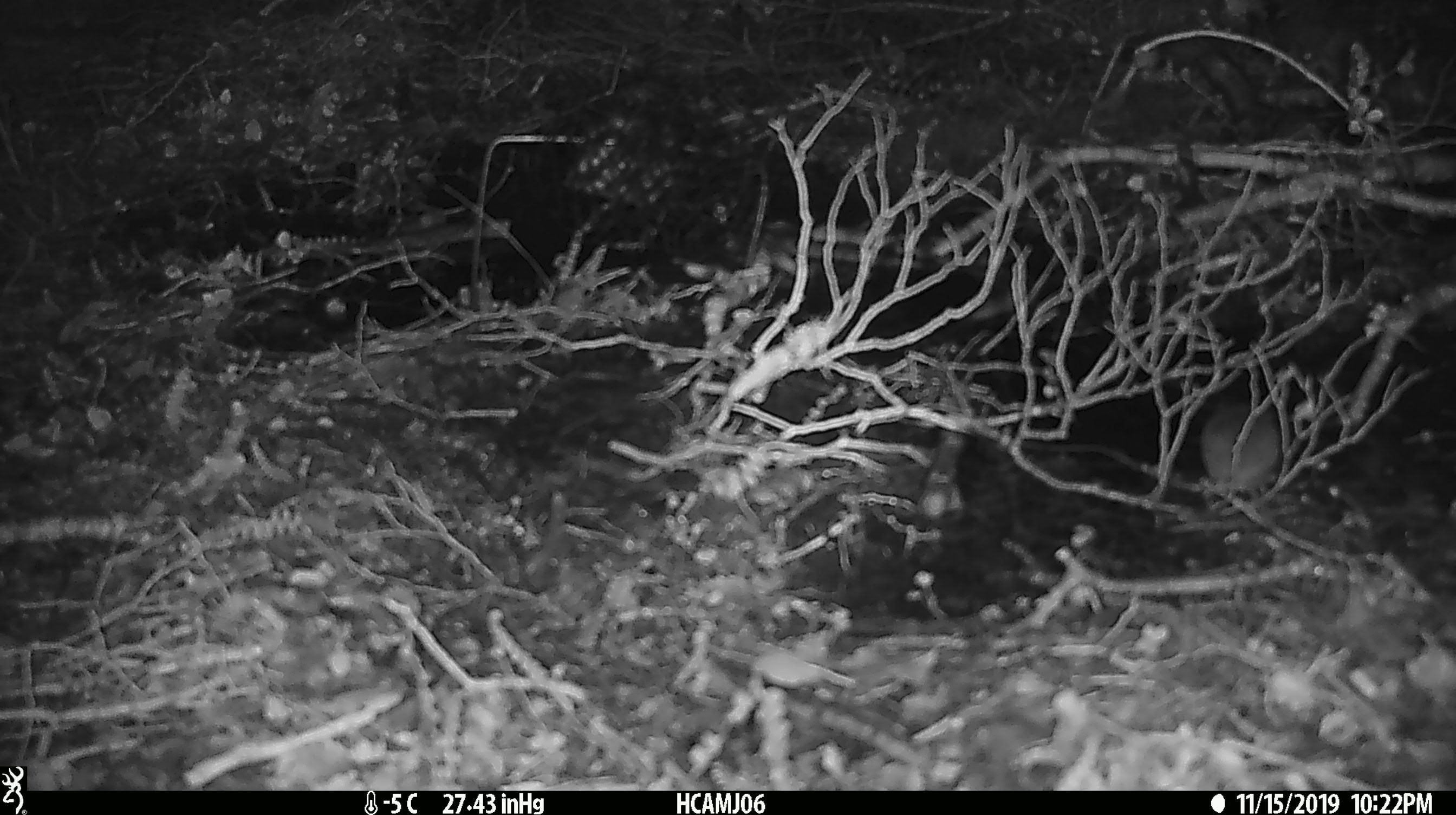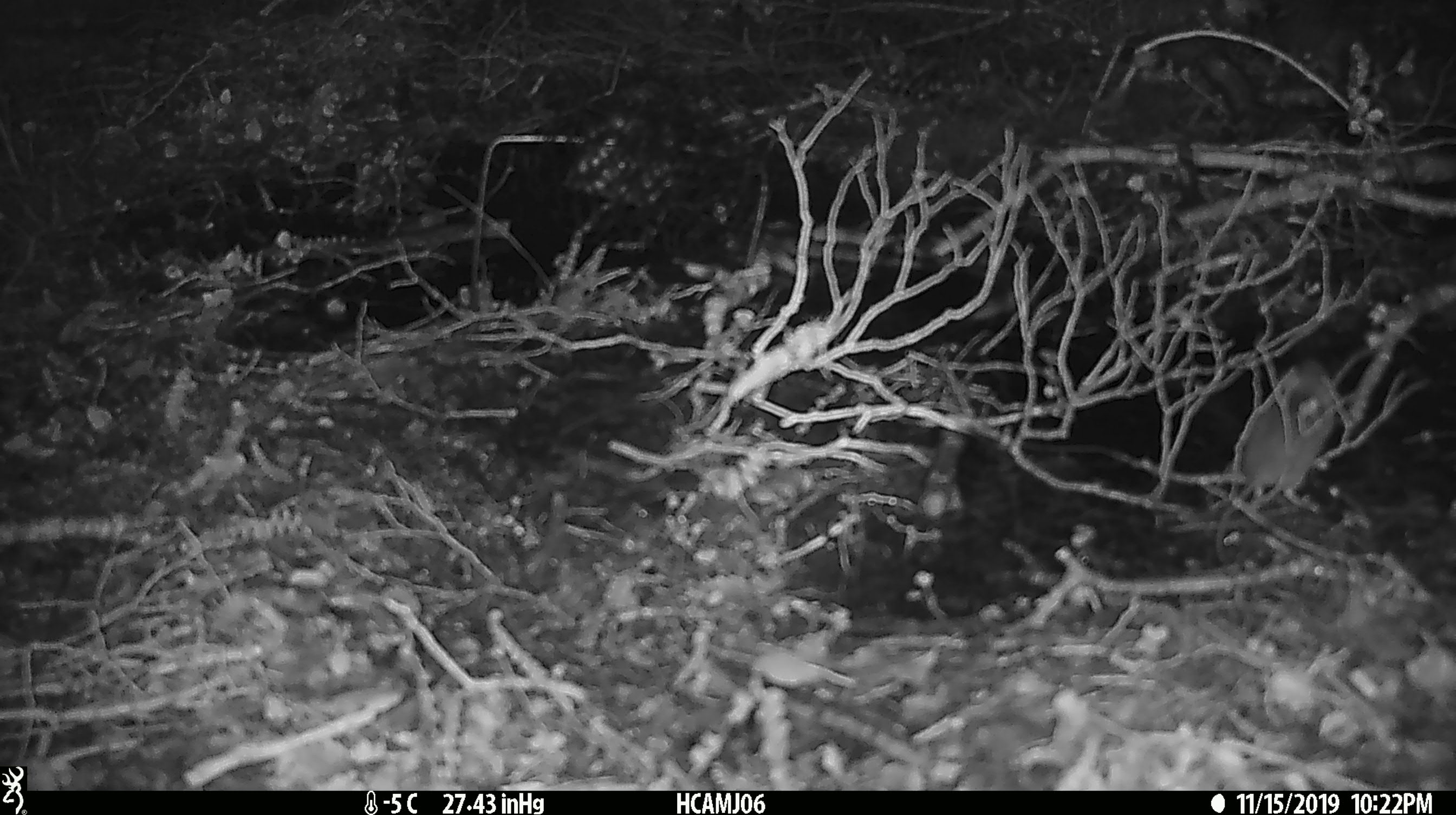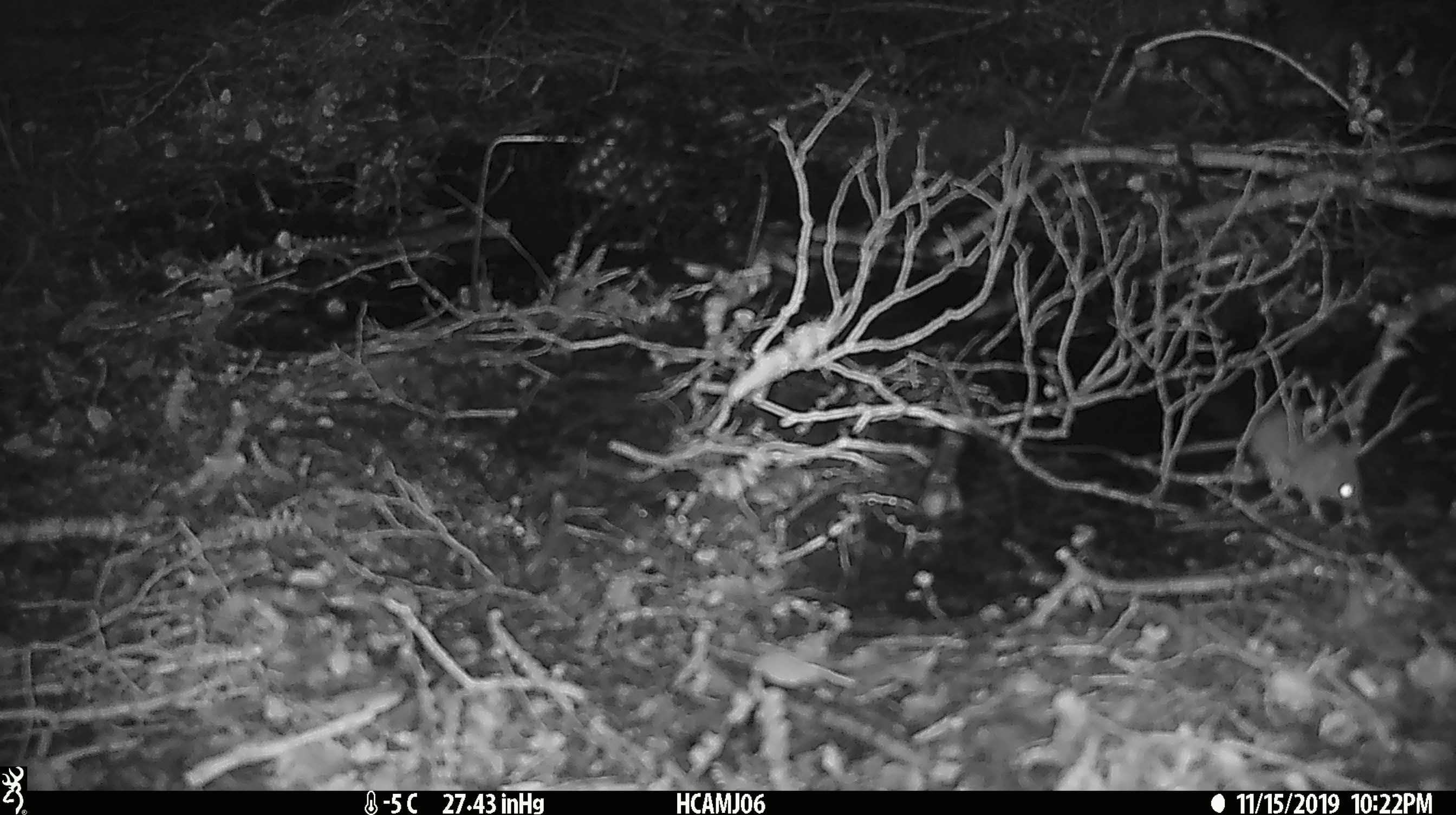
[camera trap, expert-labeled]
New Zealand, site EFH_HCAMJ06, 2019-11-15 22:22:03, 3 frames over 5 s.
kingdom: Animalia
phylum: Chordata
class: Mammalia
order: Rodentia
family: Muridae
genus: Mus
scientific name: Mus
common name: mouse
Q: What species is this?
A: Mouse (Mus).